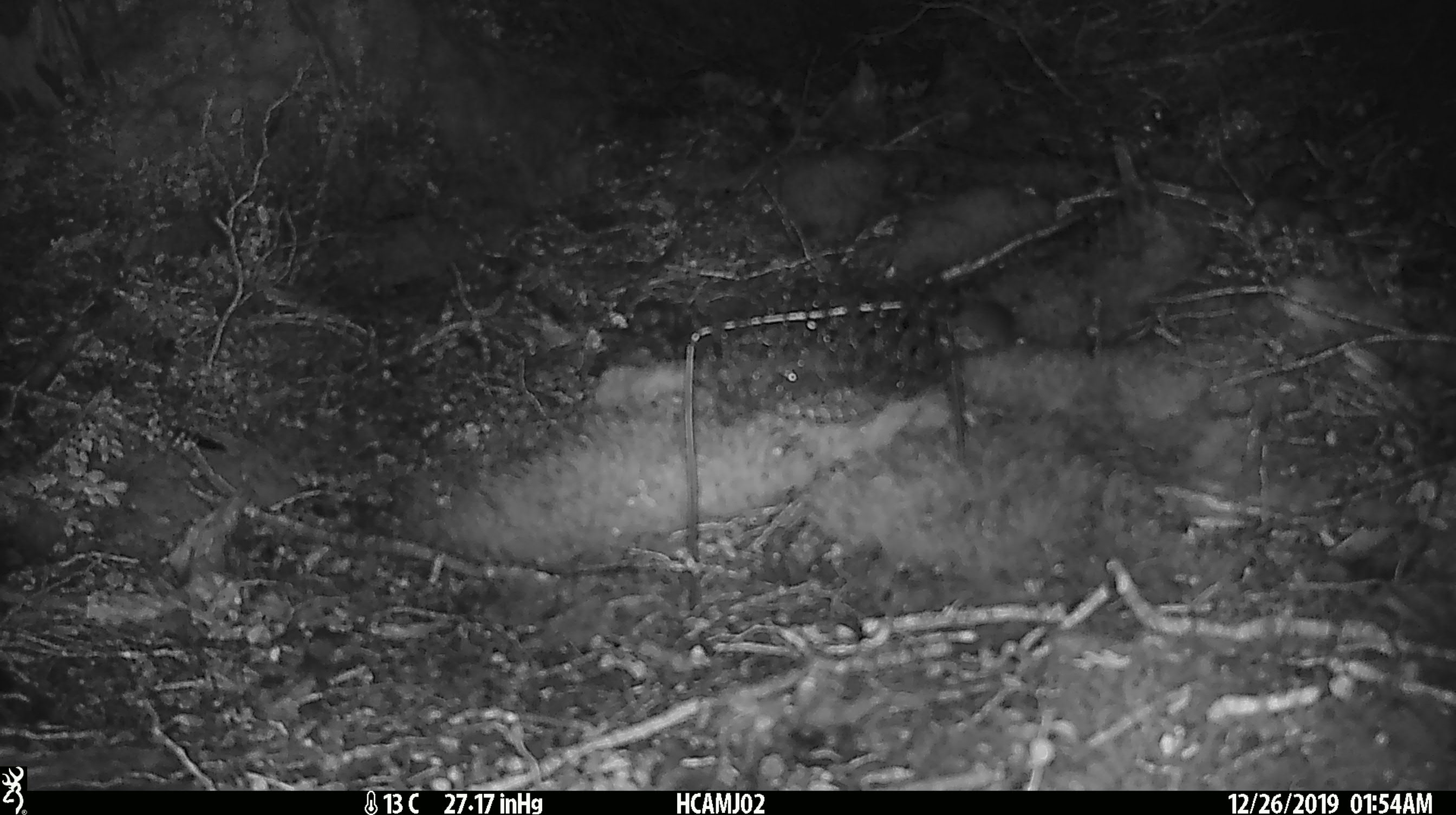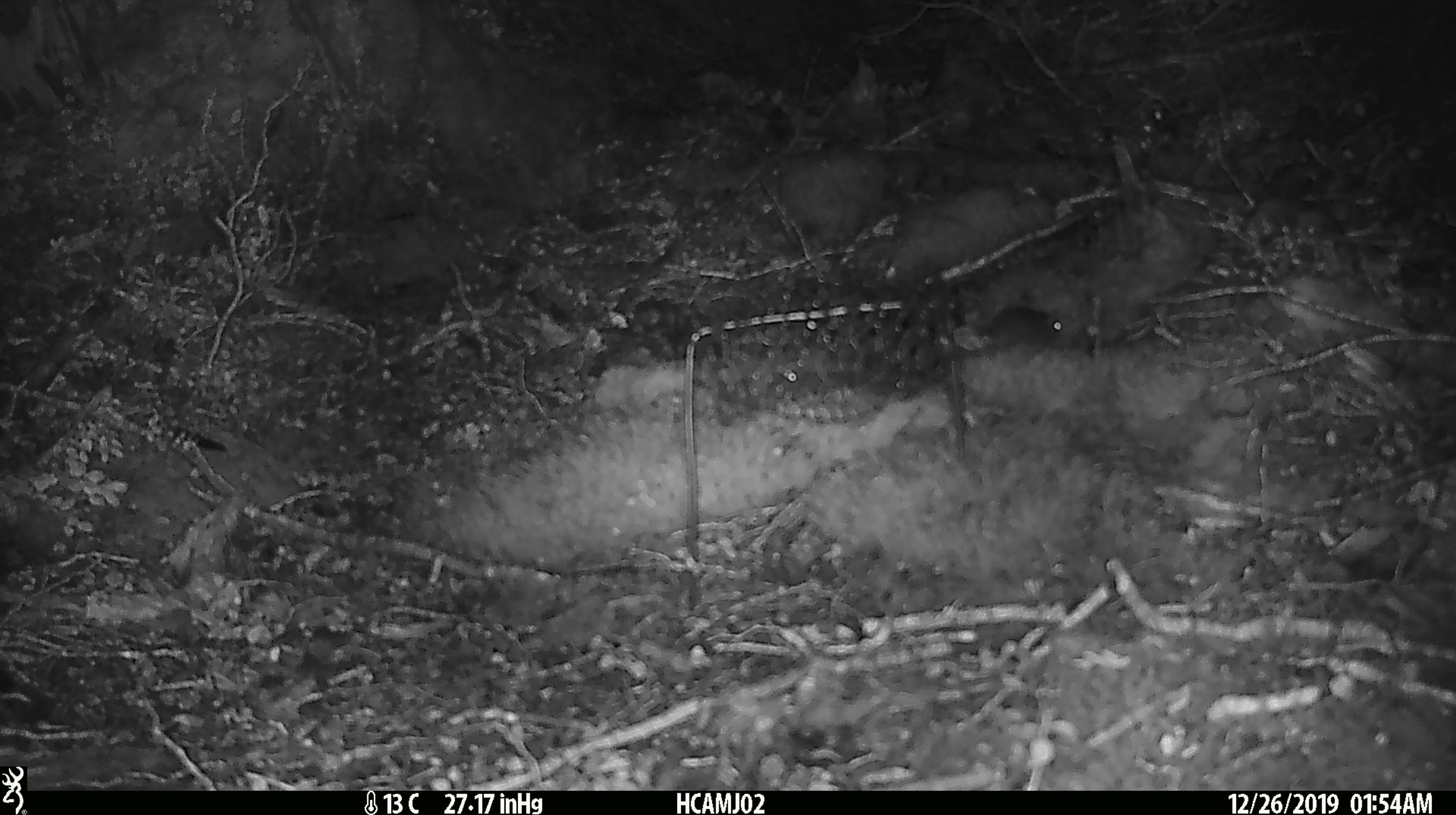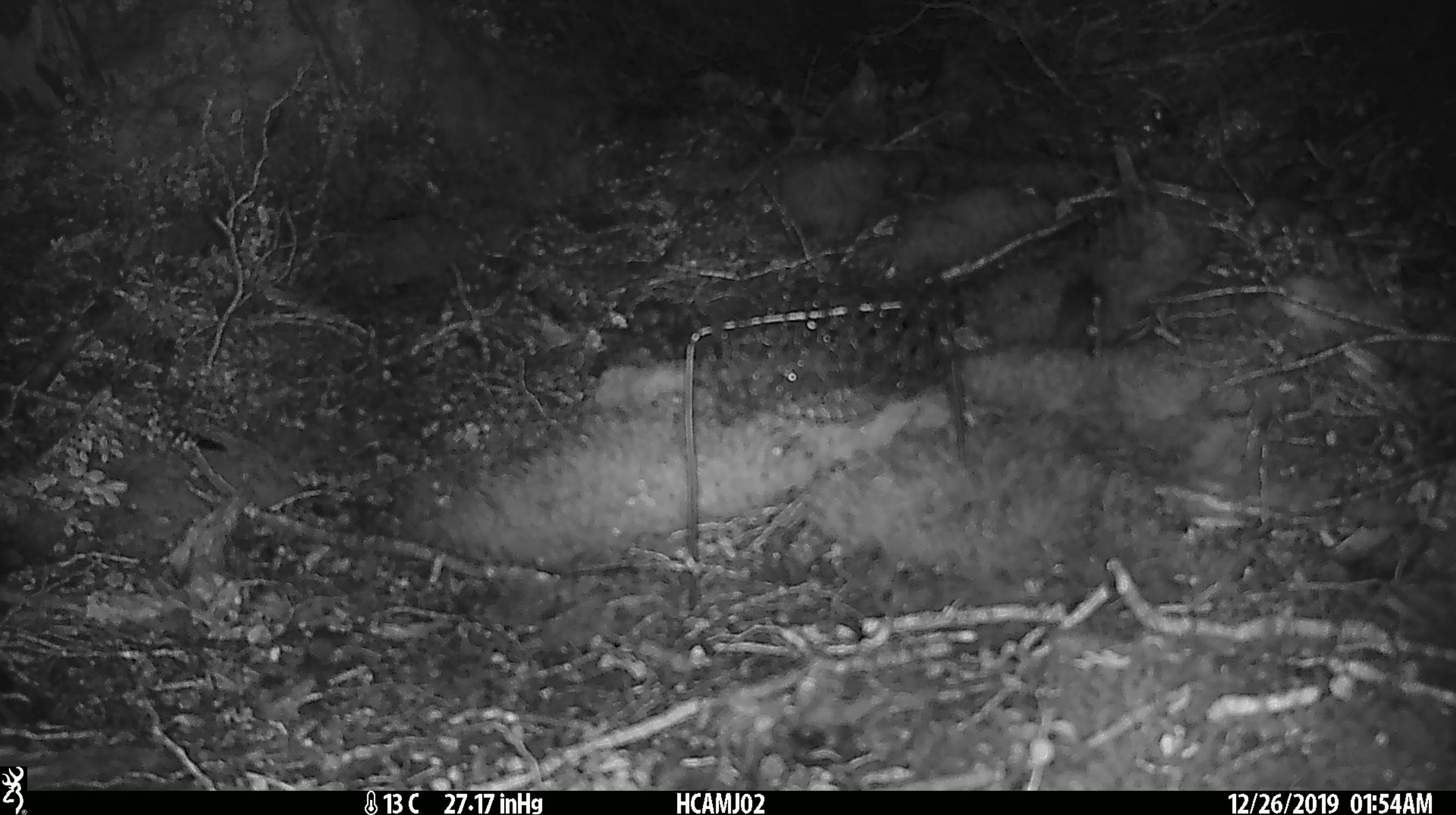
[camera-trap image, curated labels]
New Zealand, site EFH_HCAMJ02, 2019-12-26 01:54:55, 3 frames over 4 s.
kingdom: Animalia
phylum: Chordata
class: Mammalia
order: Rodentia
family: Muridae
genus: Mus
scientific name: Mus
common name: mouse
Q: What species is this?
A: Mouse (Mus).